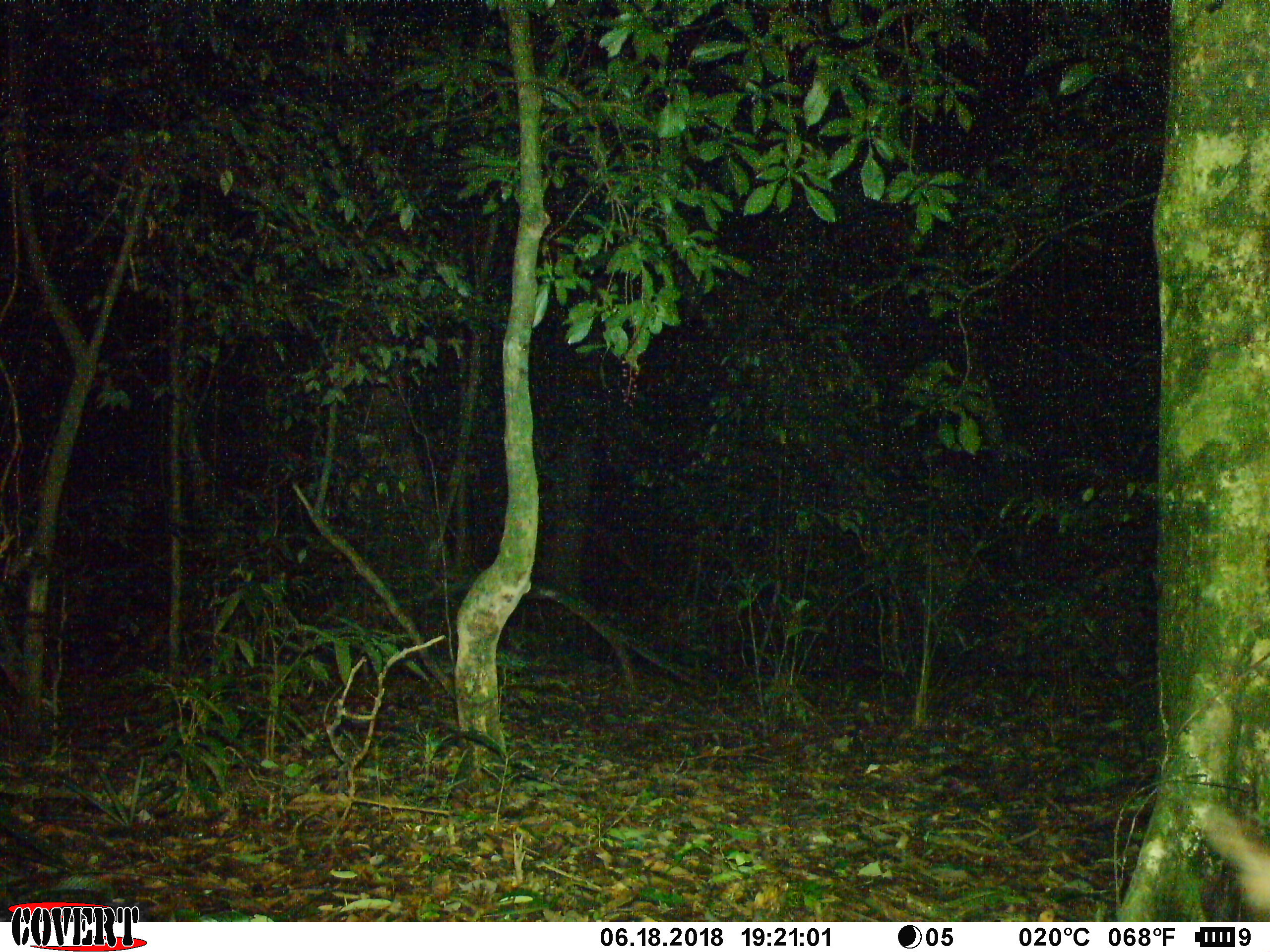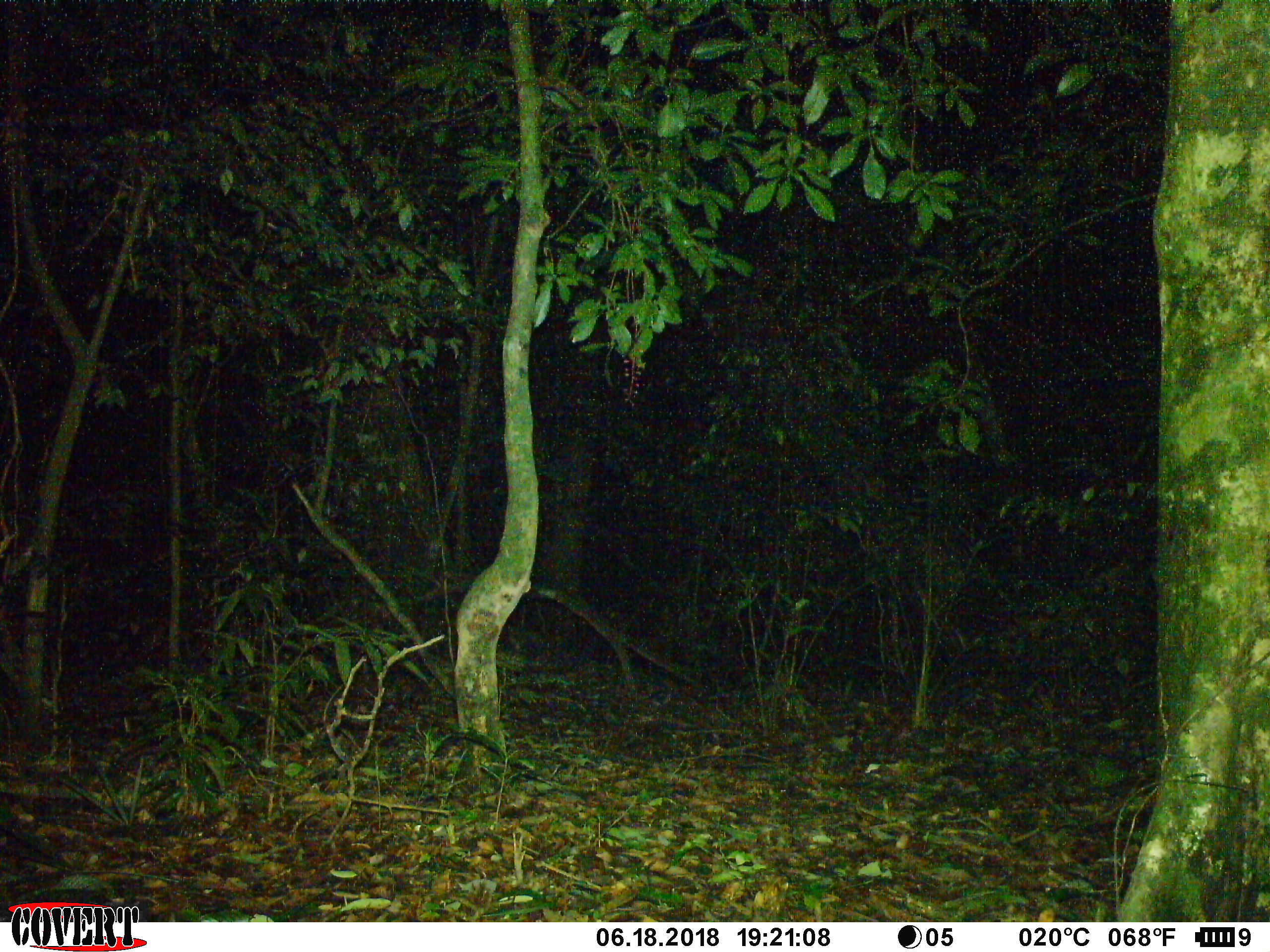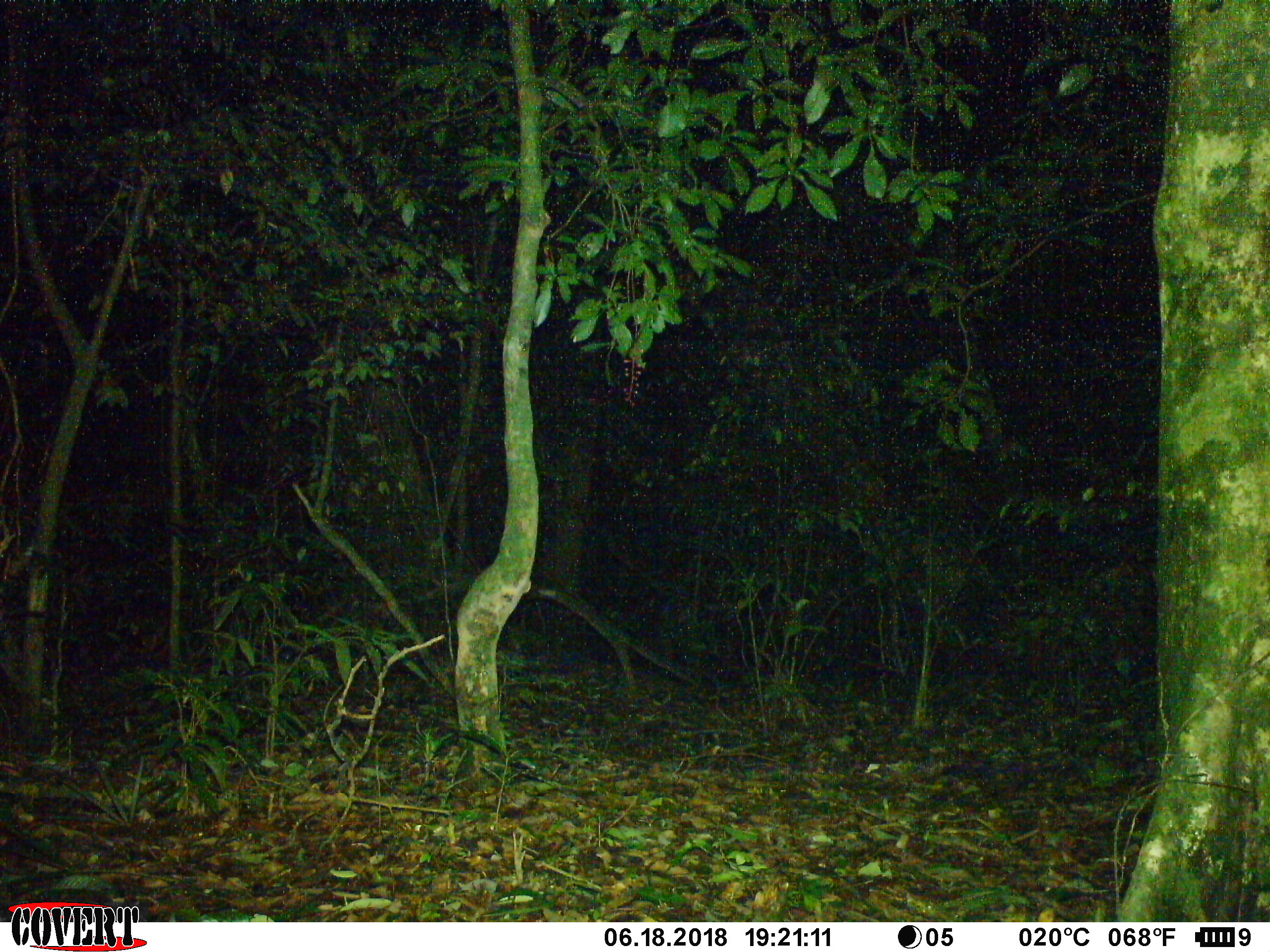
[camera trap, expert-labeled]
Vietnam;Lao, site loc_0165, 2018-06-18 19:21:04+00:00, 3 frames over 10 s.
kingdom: Animalia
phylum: Chordata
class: Mammalia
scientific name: Laurasiatheria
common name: ungulate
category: unidentified ungulates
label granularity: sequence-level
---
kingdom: Animalia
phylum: Chordata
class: Mammalia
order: Artiodactyla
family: Cervidae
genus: Muntiacus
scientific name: Muntiacus vuquangensis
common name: large-antlered muntjac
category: large antlered muntjac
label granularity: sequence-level